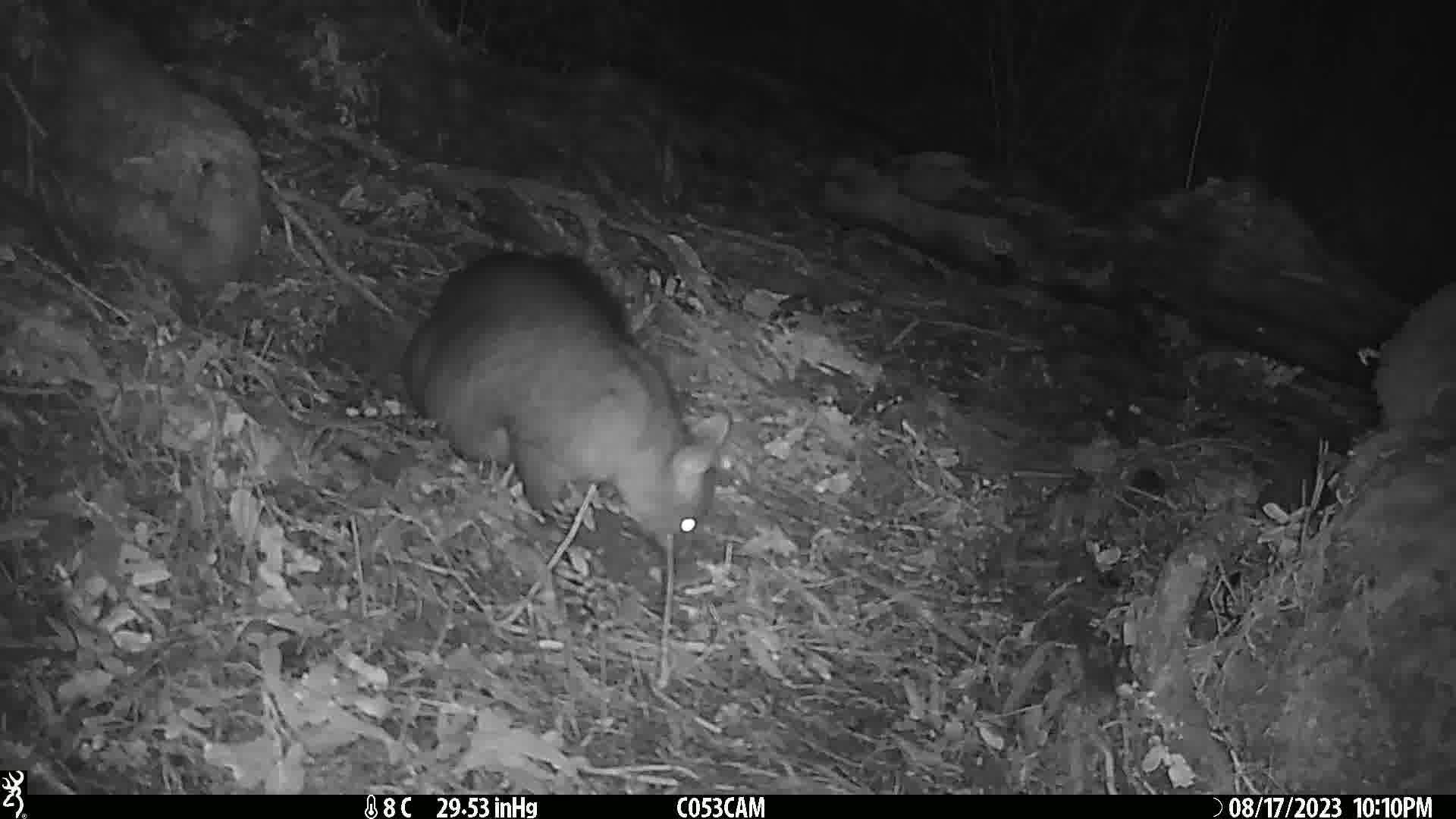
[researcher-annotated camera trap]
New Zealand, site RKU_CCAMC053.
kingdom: Animalia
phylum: Chordata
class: Mammalia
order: Diprotodontia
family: Phalangeridae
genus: Trichosurus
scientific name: Trichosurus vulpecula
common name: common brushtail possum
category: possum